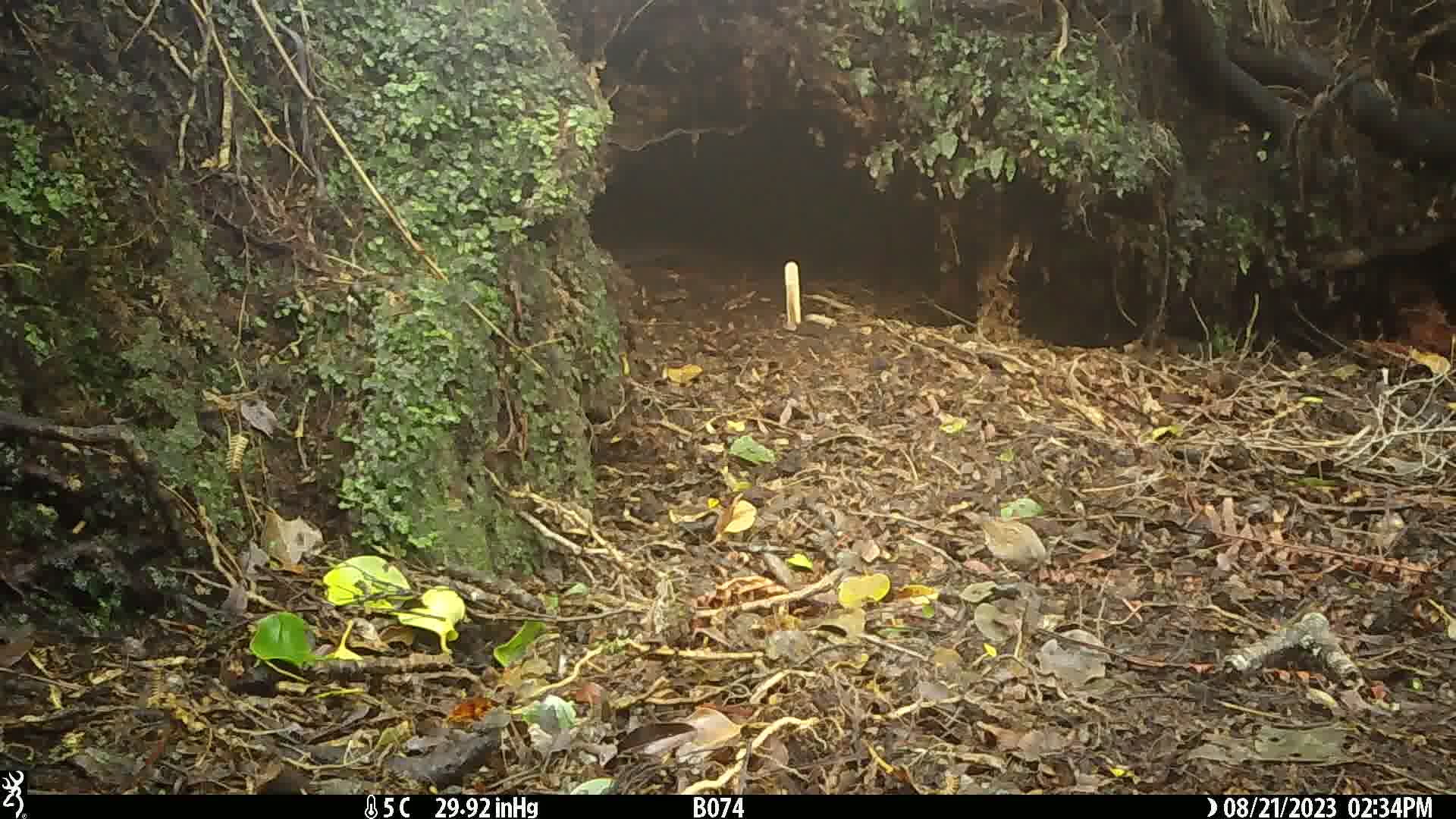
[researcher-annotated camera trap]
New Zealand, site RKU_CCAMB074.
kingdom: Animalia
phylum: Chordata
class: Aves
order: Passeriformes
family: Prunellidae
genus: Prunella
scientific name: Prunella modularis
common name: dunnock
Dunnock (Prunella modularis).